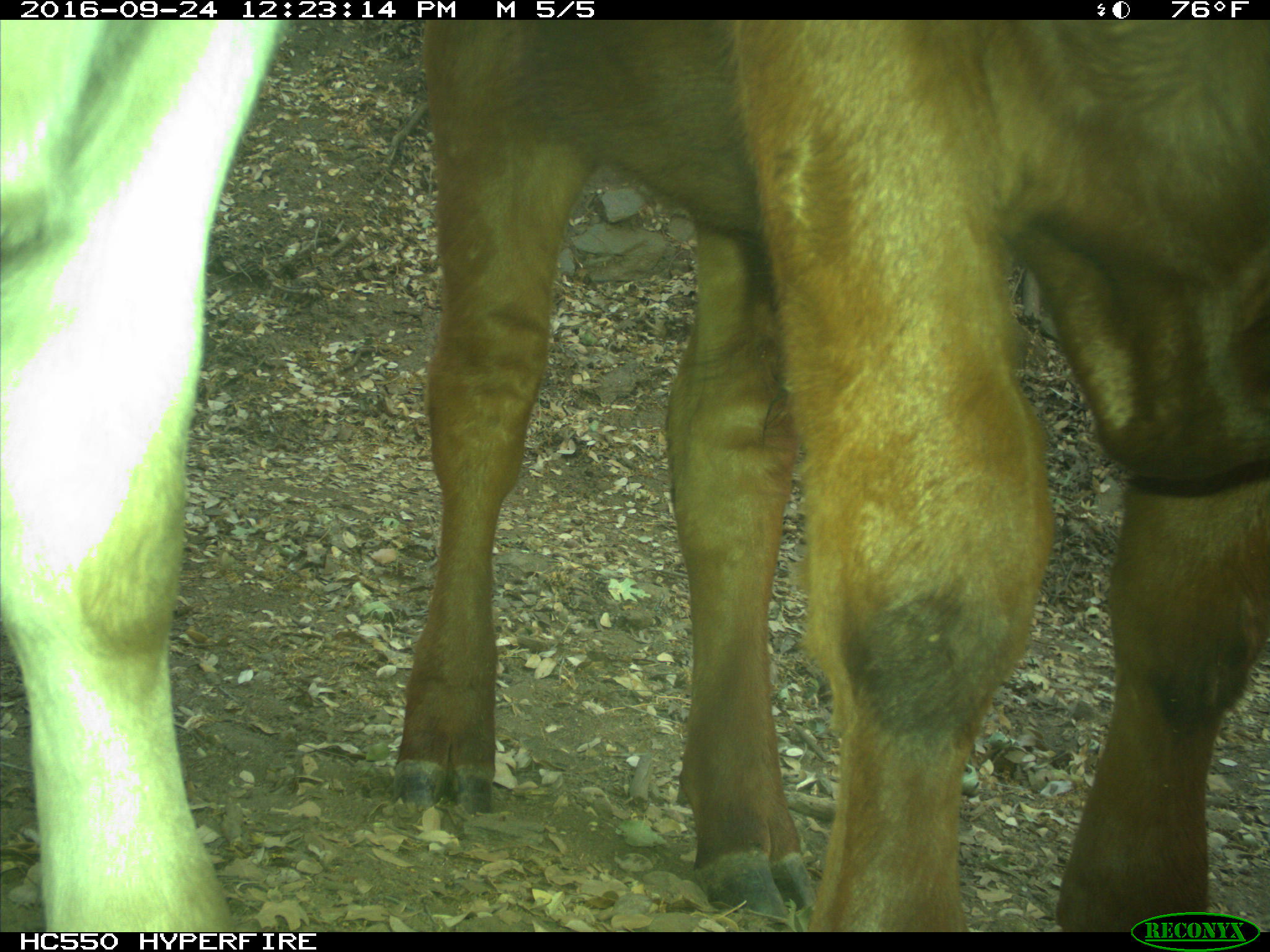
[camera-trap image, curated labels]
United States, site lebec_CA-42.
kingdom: Animalia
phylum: Chordata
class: Mammalia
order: Artiodactyla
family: Bovidae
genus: Bos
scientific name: Bos taurus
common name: domestic cow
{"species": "Bos taurus (domestic cow)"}